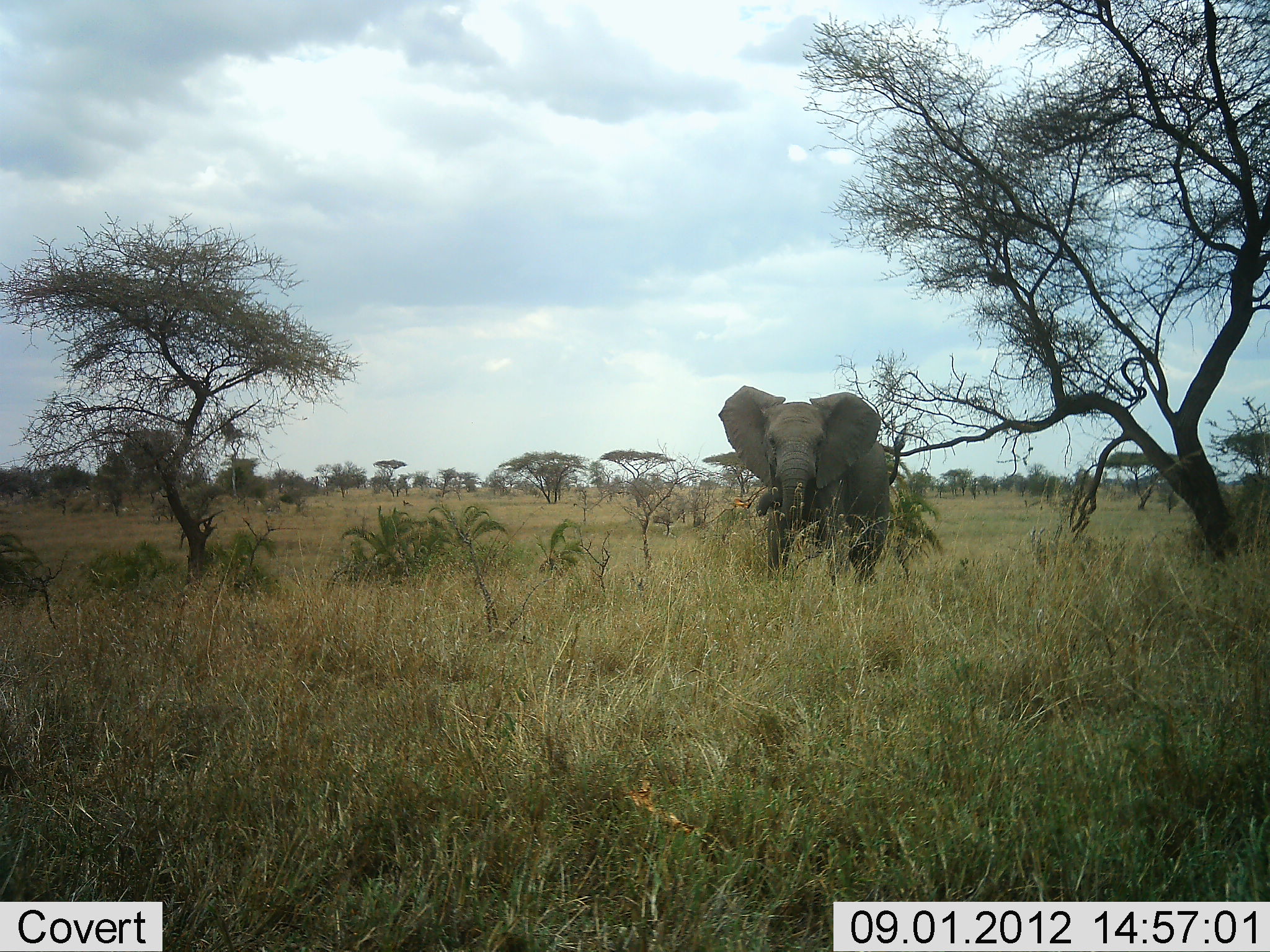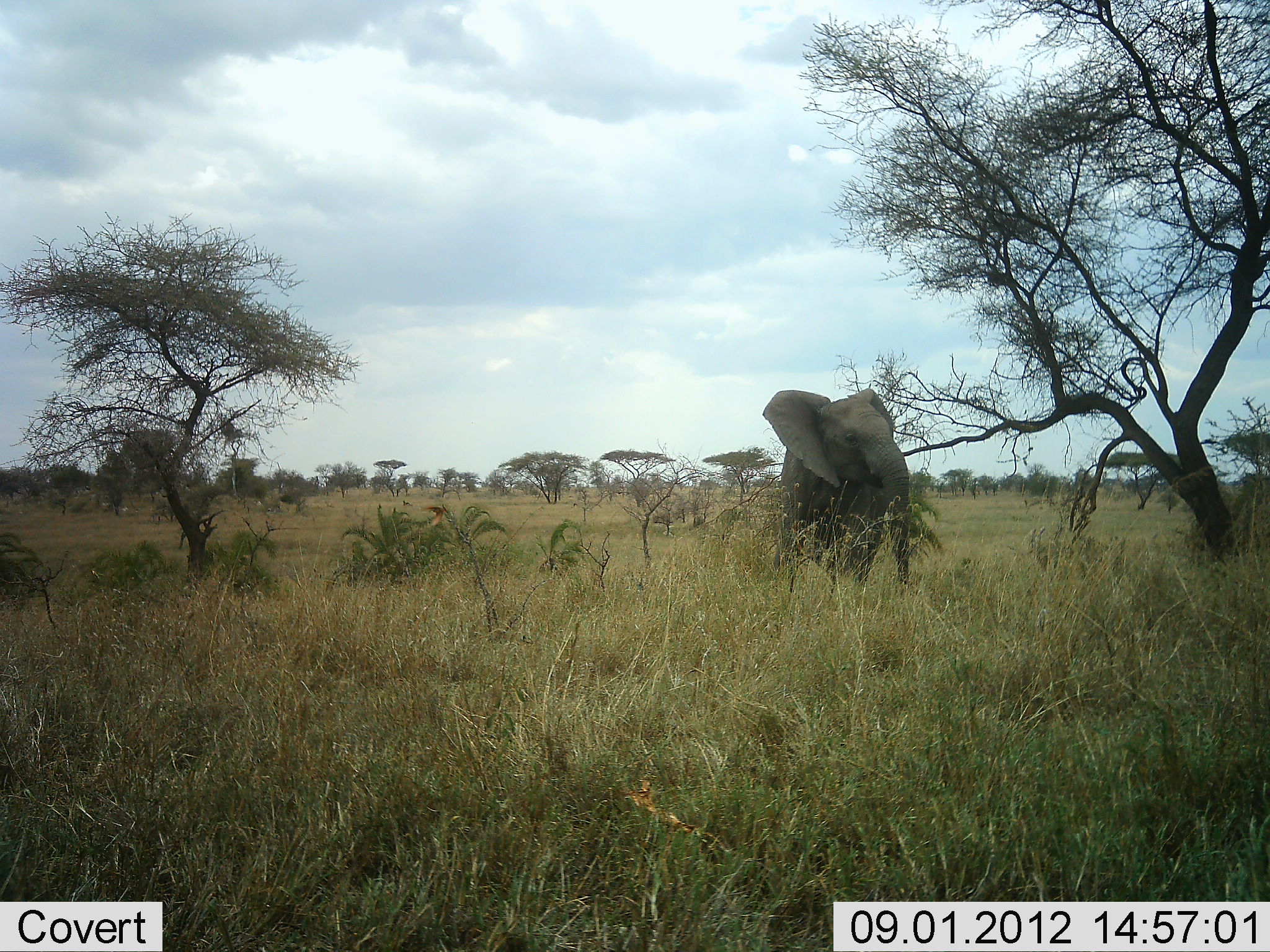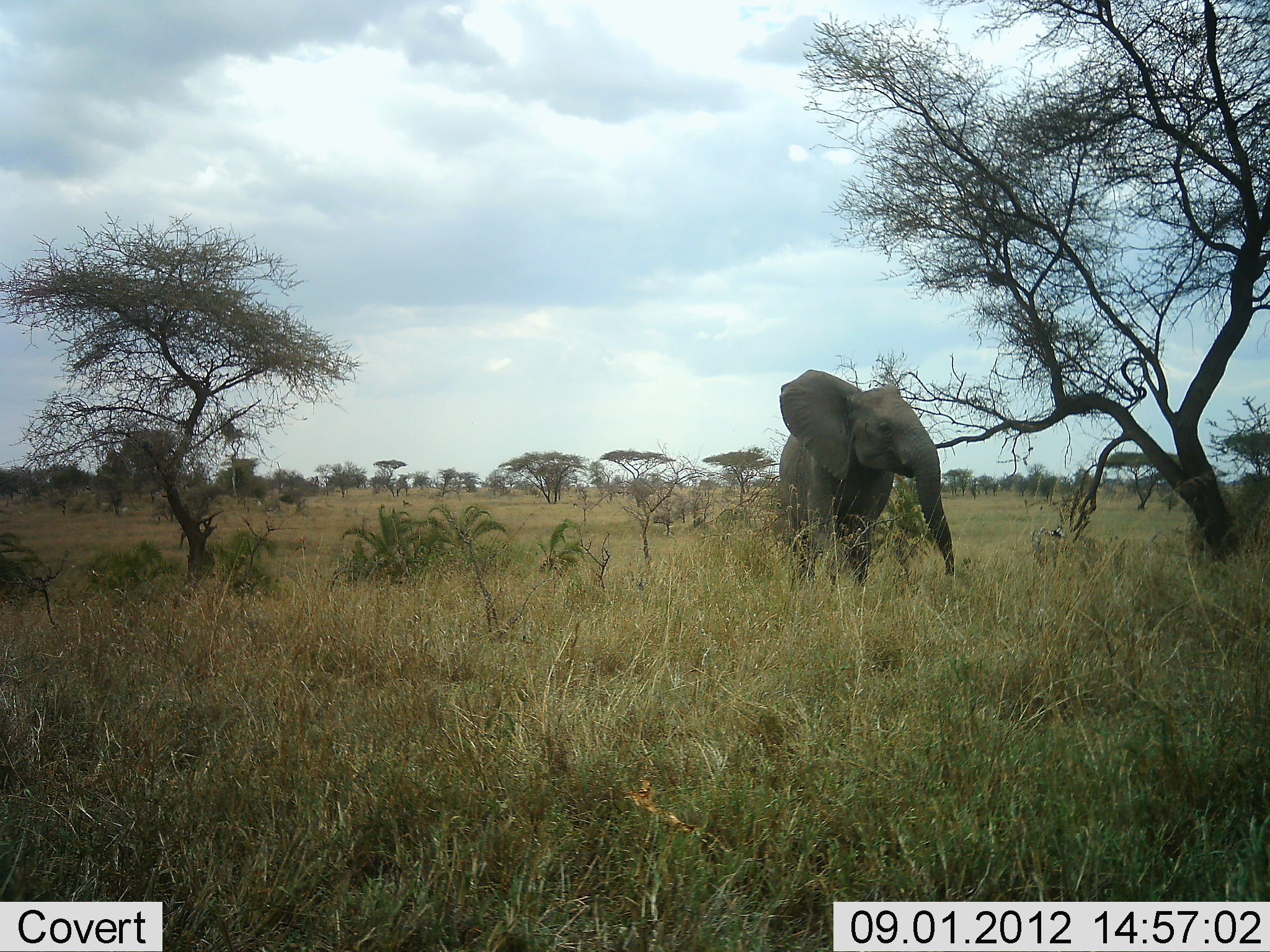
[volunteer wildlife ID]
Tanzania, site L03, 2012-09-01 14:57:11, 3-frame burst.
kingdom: Animalia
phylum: Chordata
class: Mammalia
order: Proboscidea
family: Elephantidae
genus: Loxodonta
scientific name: Loxodonta africana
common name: african bush elephant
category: elephant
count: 1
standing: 33%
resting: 0%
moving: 75%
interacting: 17%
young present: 0%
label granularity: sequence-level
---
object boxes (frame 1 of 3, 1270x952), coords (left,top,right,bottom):
animal: (699,378,891,589)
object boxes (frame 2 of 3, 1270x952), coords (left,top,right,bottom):
animal: (761,378,915,597)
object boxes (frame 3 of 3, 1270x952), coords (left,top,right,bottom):
animal: (764,362,954,602)